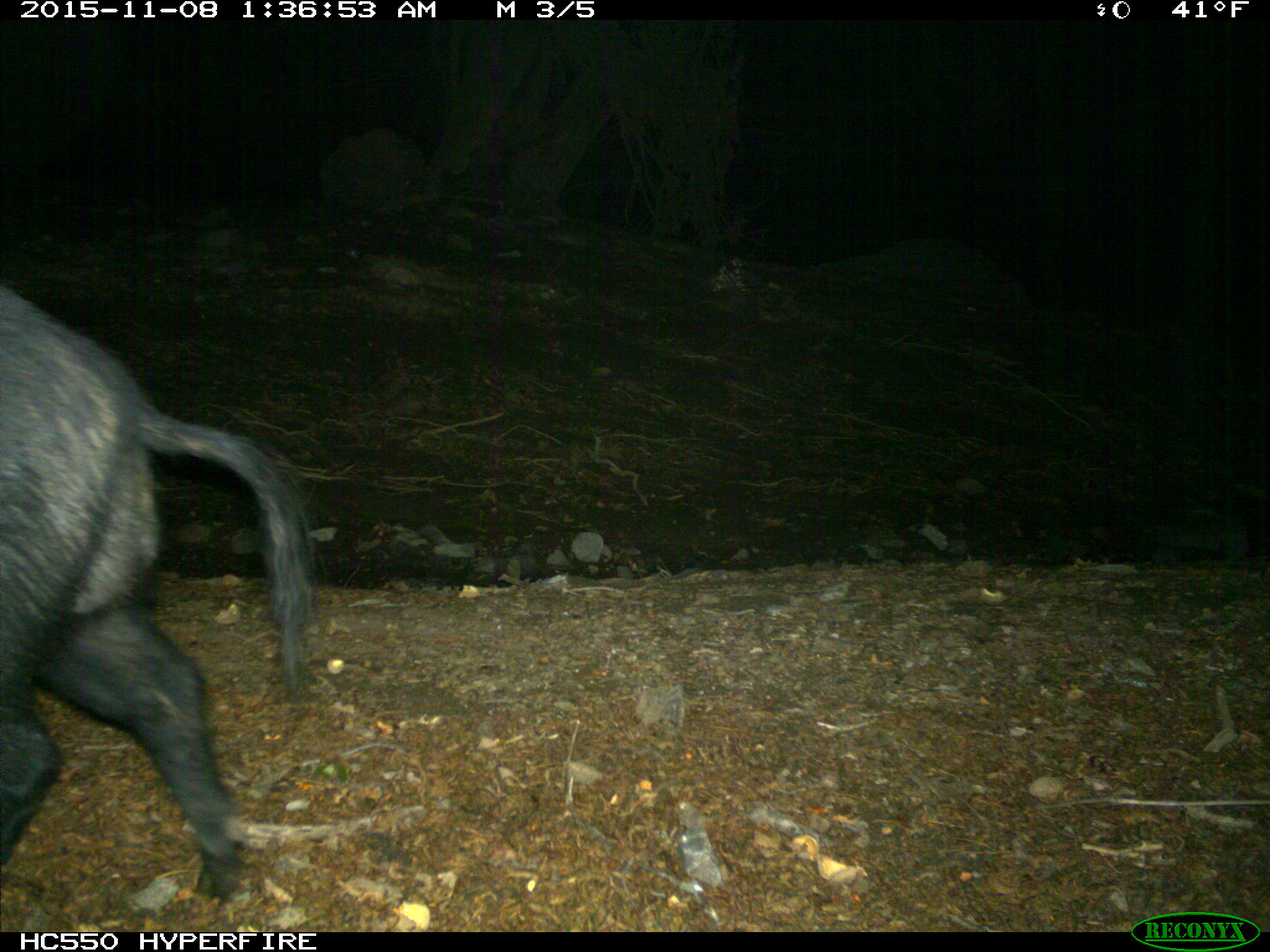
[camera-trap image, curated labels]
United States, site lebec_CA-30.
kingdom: Animalia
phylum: Chordata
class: Mammalia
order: Artiodactyla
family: Suidae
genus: Sus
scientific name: Sus scrofa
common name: wild boar